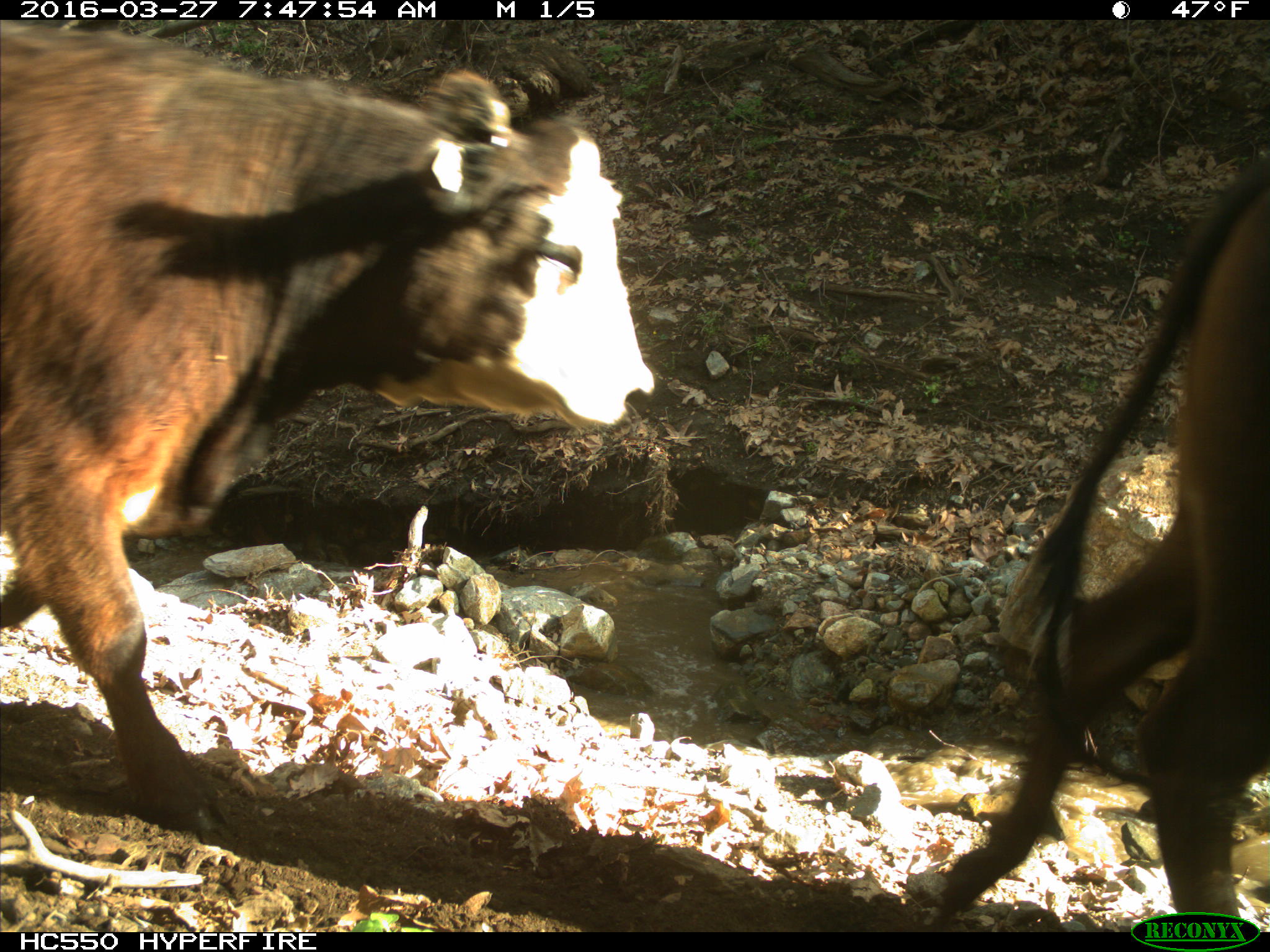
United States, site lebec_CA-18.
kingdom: Animalia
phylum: Chordata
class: Mammalia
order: Artiodactyla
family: Bovidae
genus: Bos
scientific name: Bos taurus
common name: domestic cow